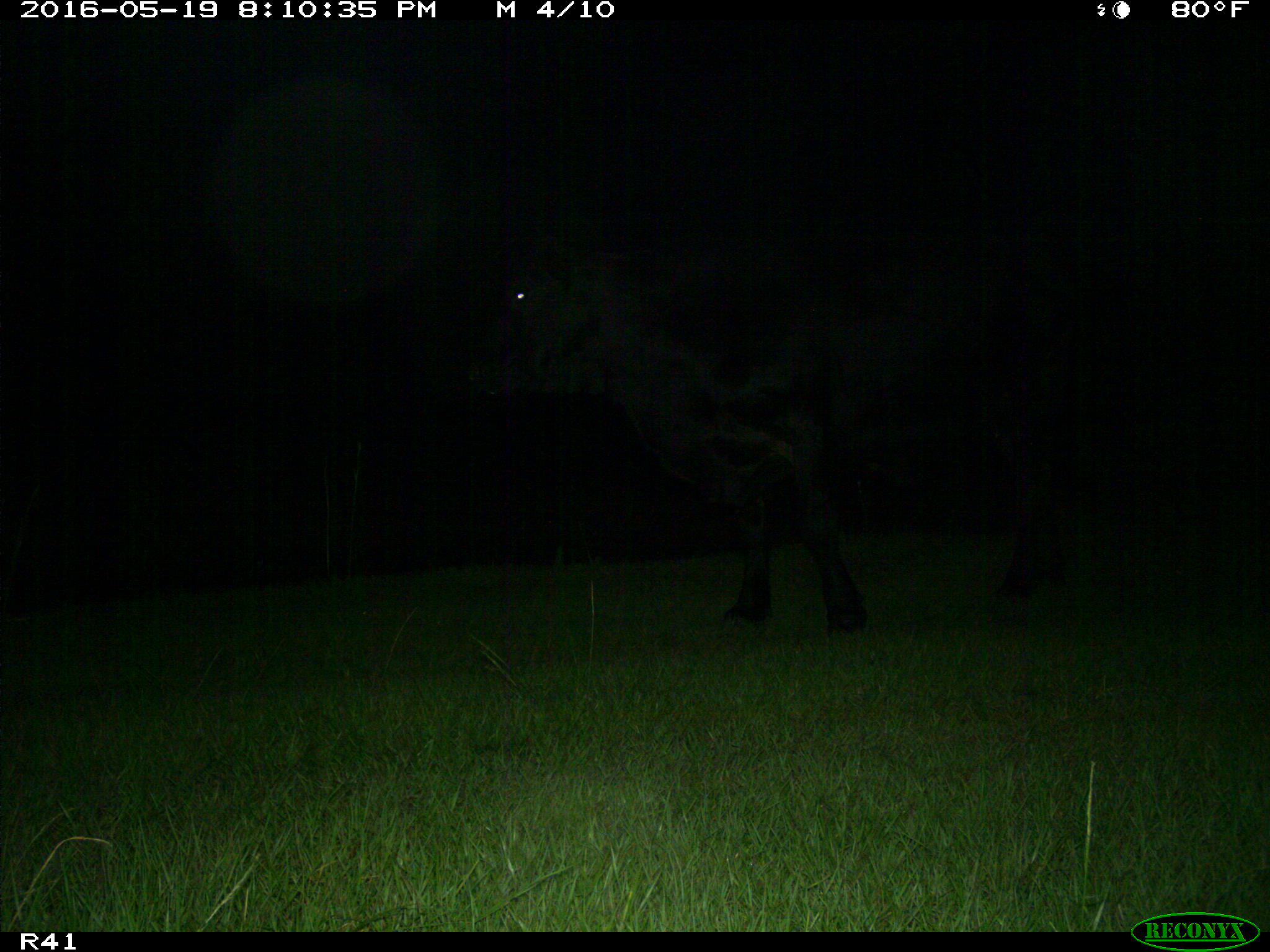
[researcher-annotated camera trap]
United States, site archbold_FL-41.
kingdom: Animalia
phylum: Chordata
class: Mammalia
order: Artiodactyla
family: Bovidae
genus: Bos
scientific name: Bos taurus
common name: domestic cow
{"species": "Bos taurus (domestic cow)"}